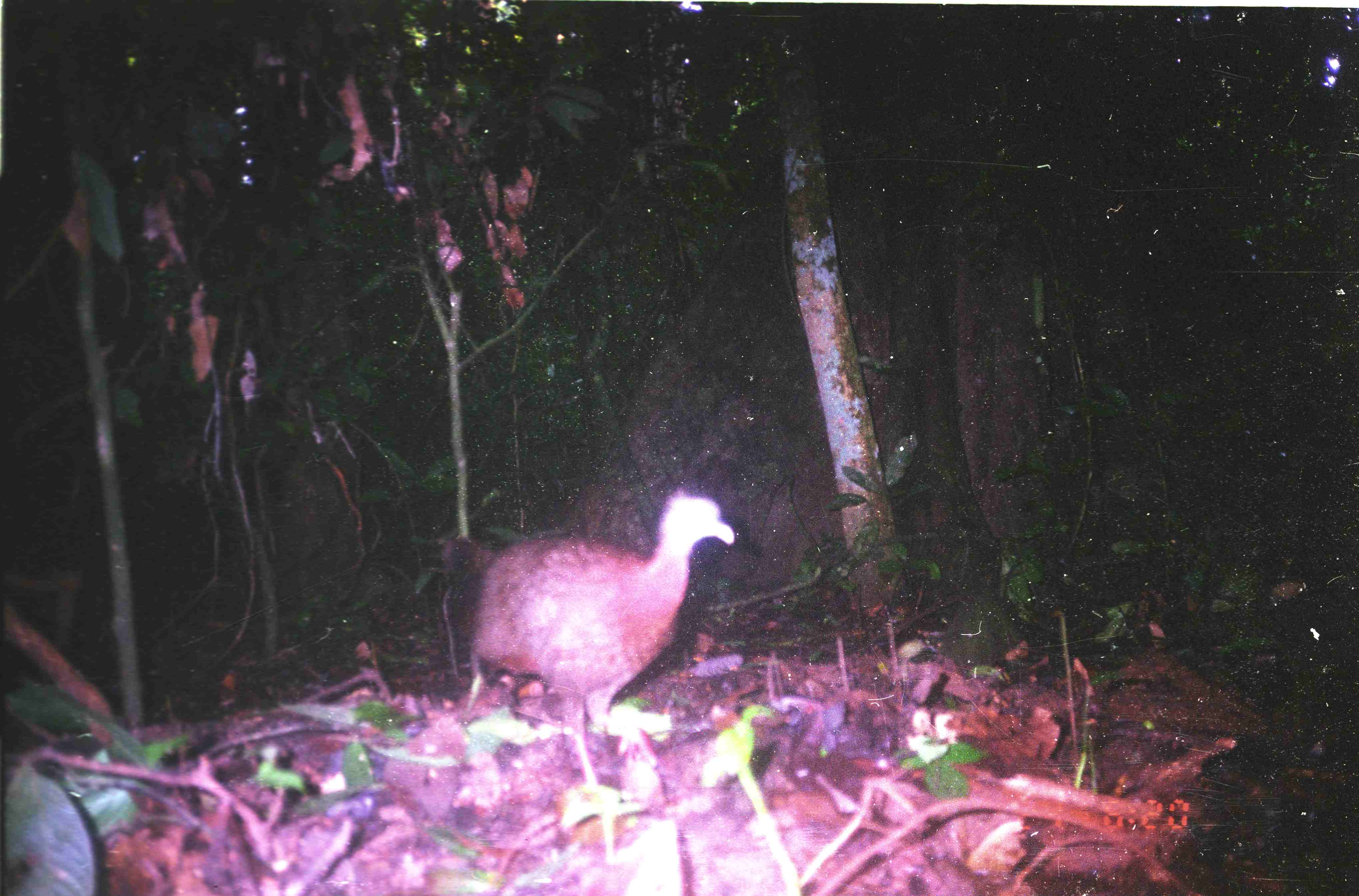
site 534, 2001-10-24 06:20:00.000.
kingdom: Animalia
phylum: Chordata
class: Aves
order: Galliformes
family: Phasianidae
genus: Argusianus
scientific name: Argusianus argus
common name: great argus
Argusianus argus (great argus), count 1.